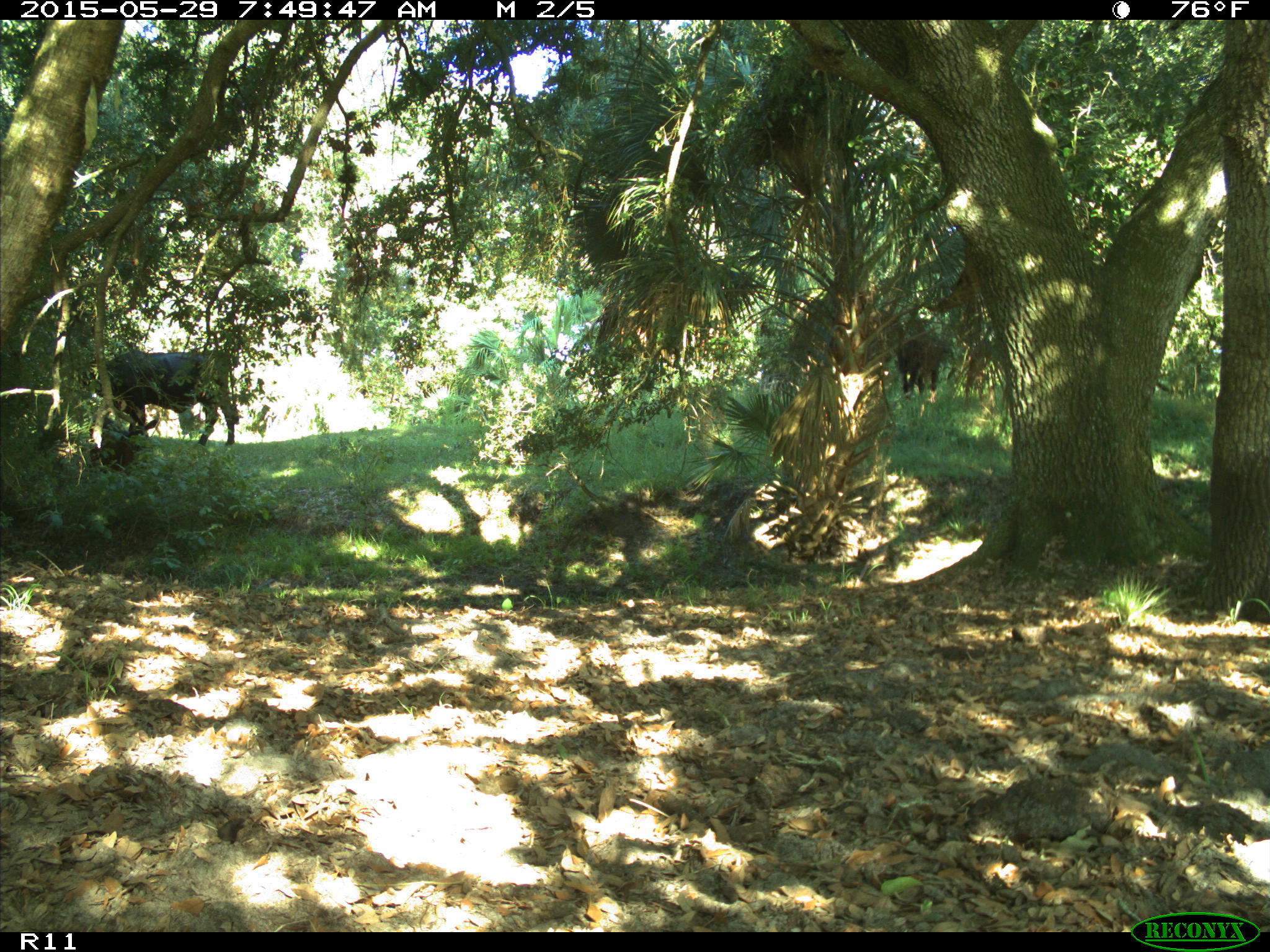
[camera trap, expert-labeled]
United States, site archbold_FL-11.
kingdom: Animalia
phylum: Chordata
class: Mammalia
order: Artiodactyla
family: Bovidae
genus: Bos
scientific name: Bos taurus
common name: domestic cow